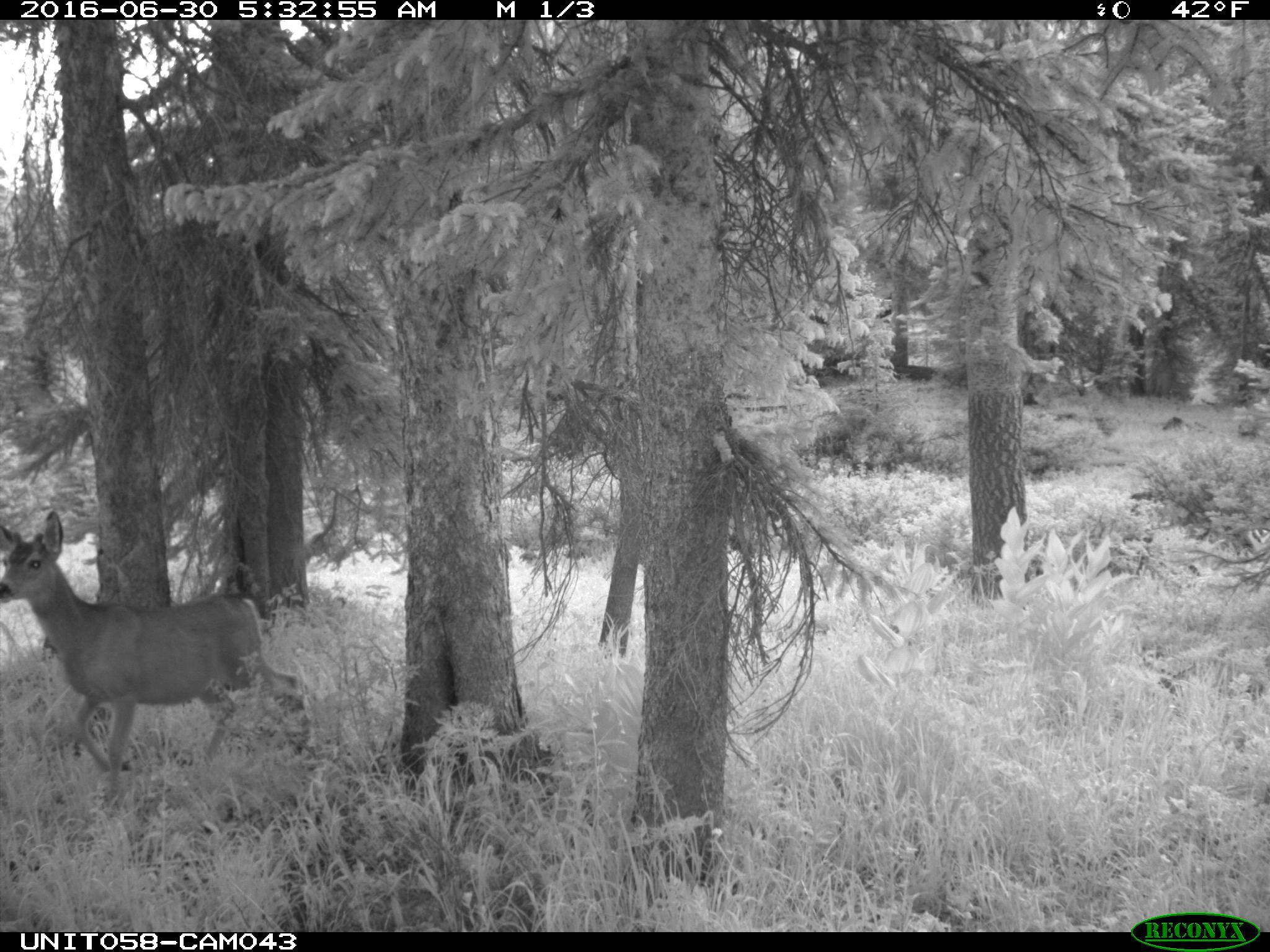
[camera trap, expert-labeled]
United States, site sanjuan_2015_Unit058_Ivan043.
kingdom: Animalia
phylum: Chordata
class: Mammalia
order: Artiodactyla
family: Cervidae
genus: Odocoileus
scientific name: Odocoileus hemionus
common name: mule deer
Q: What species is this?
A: Odocoileus hemionus (mule deer).